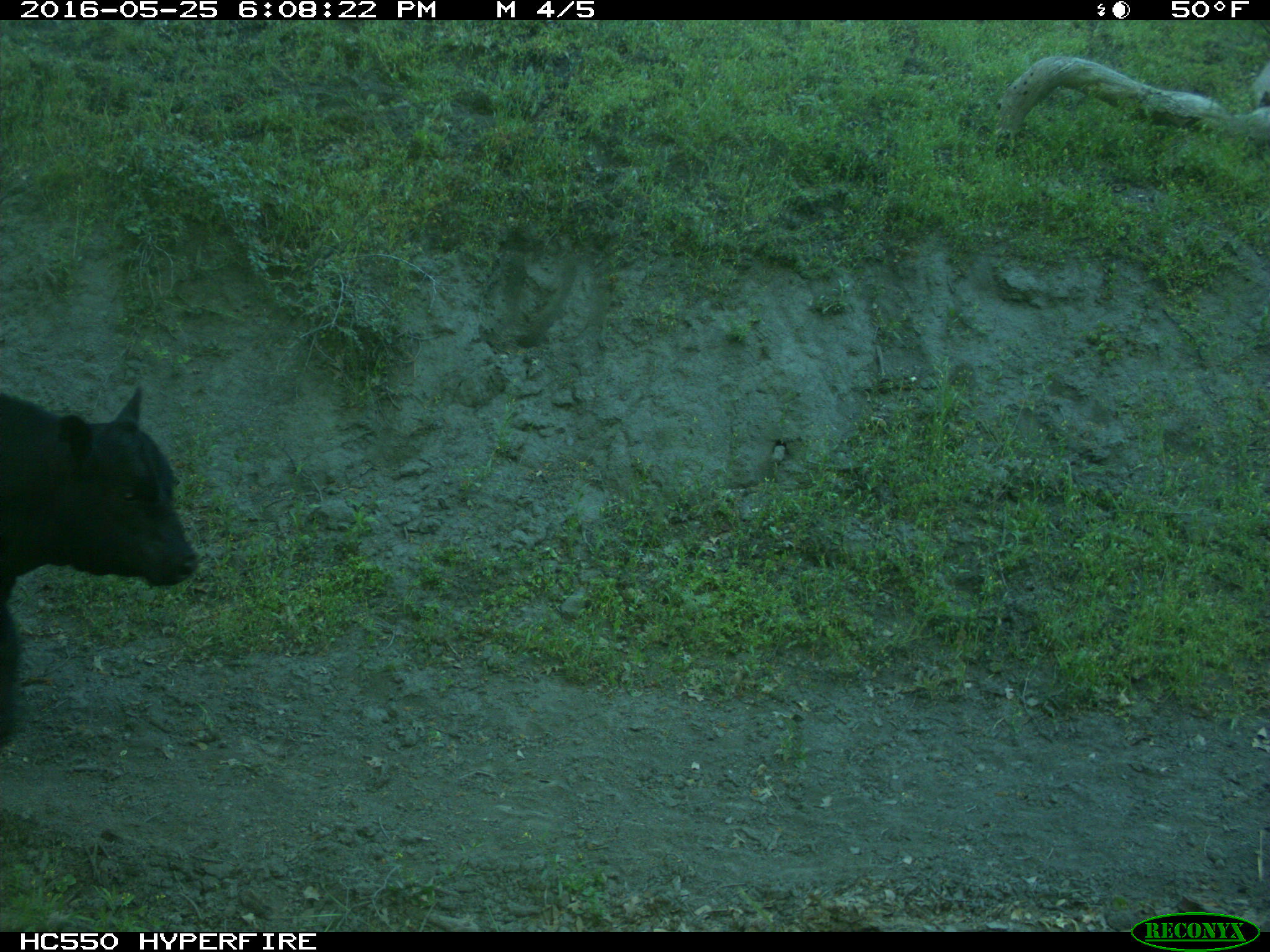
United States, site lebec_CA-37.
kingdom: Animalia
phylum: Chordata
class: Mammalia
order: Artiodactyla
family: Bovidae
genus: Bos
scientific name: Bos taurus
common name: domestic cow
Bos taurus (domestic cow).